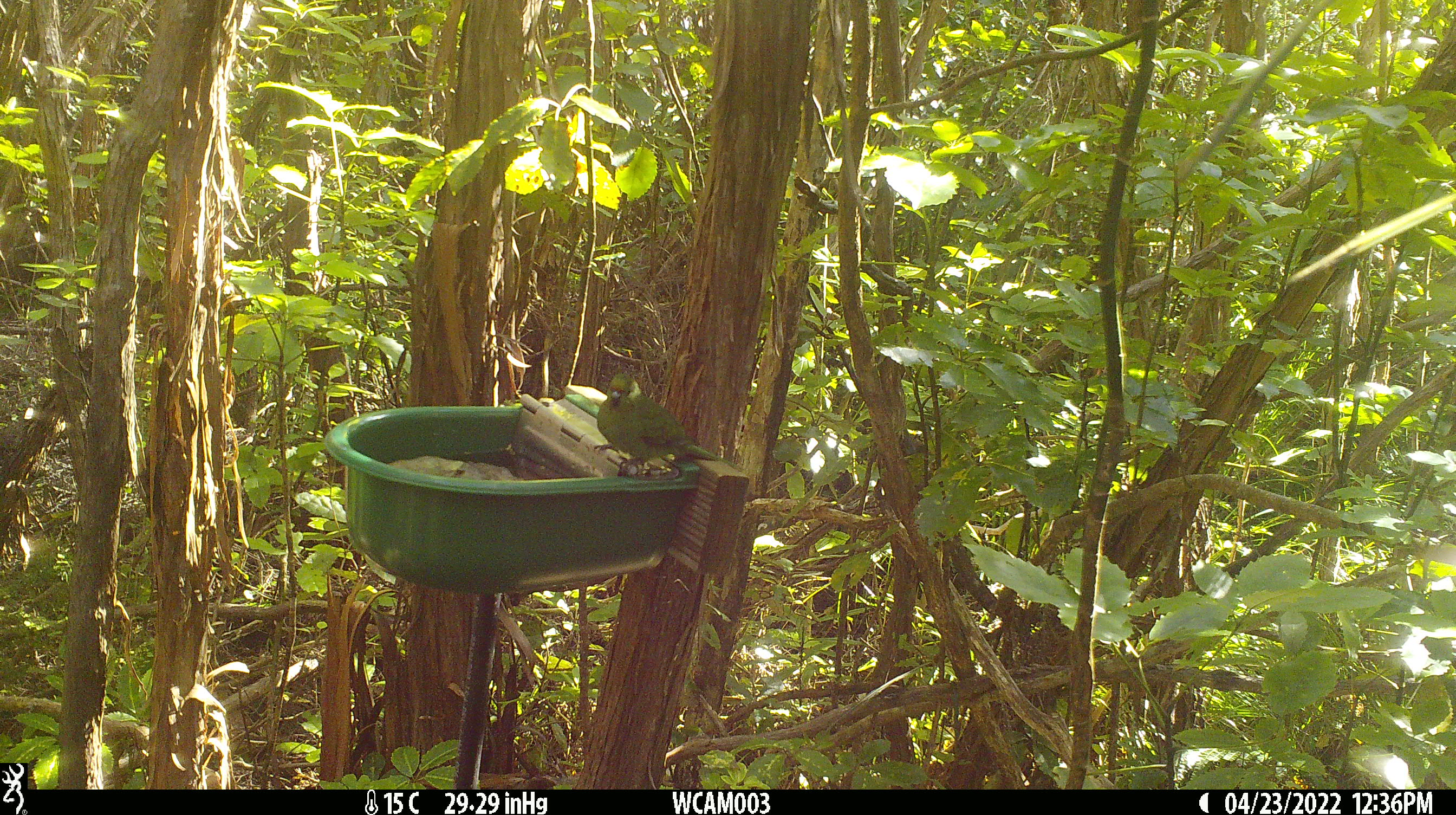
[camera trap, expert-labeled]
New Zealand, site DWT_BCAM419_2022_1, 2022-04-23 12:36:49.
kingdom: Animalia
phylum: Chordata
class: Aves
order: Psittaciformes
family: Psittaculidae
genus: Cyanoramphus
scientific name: Cyanoramphus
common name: parakeet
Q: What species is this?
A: Parakeet (Cyanoramphus).